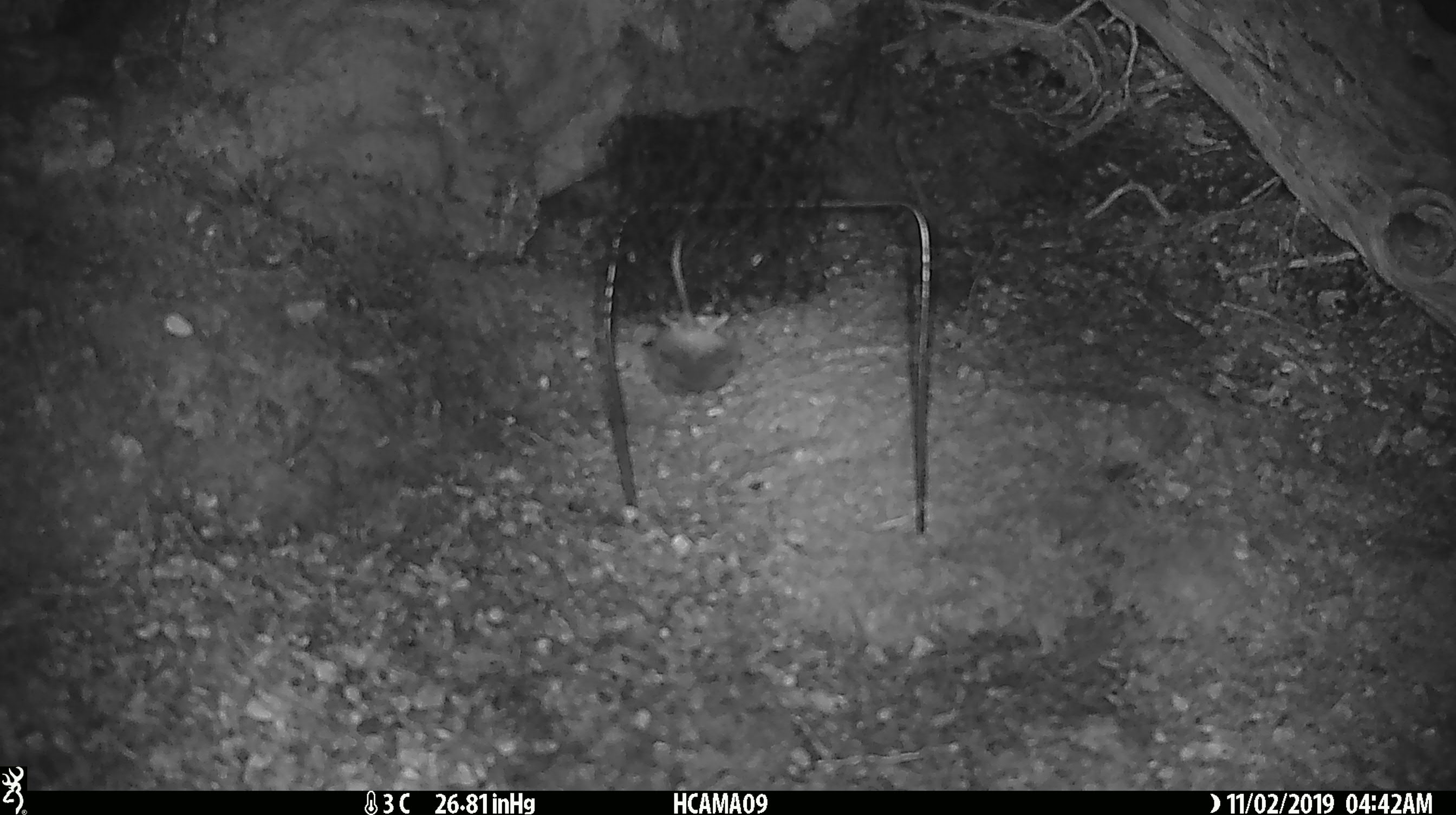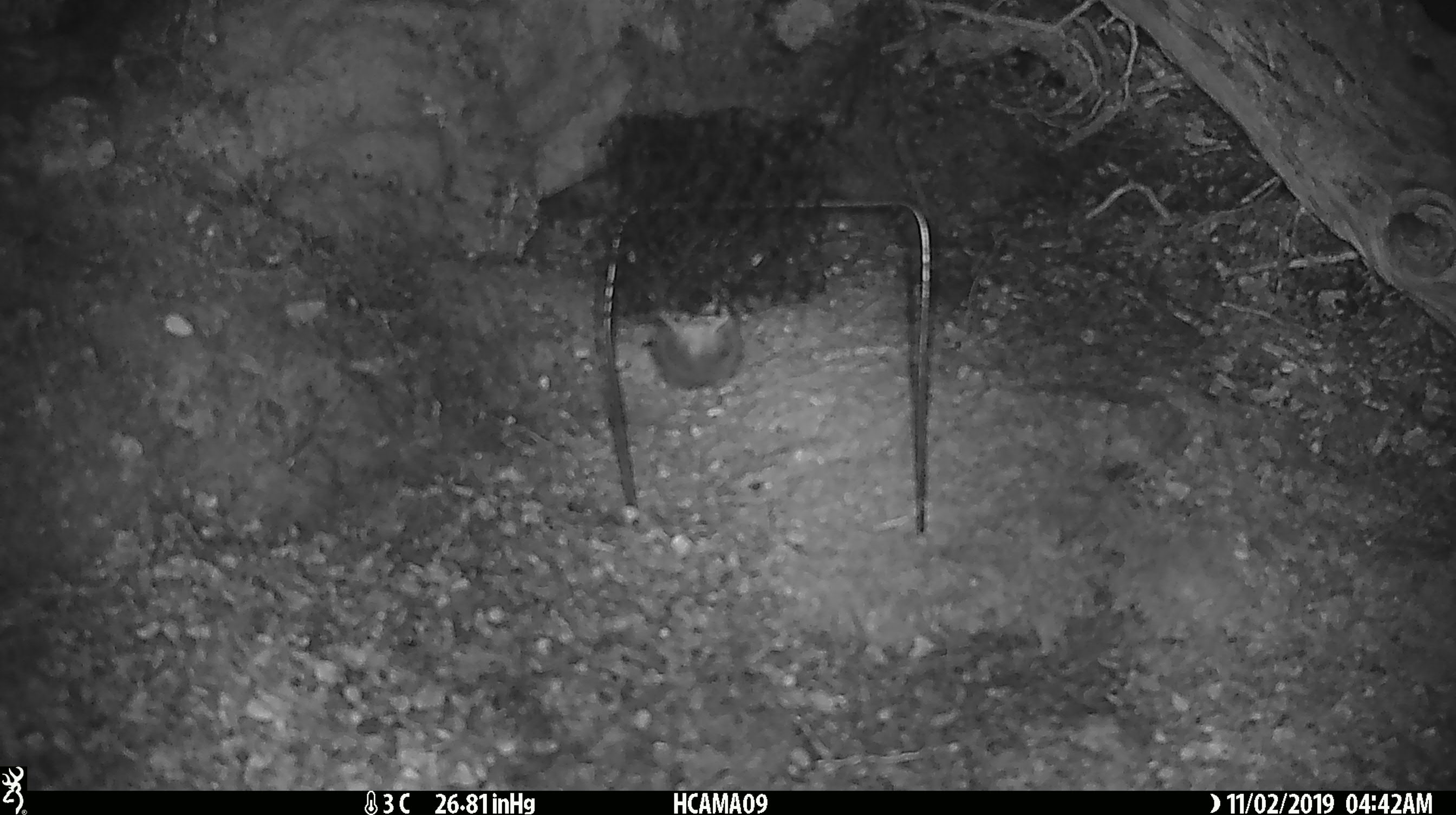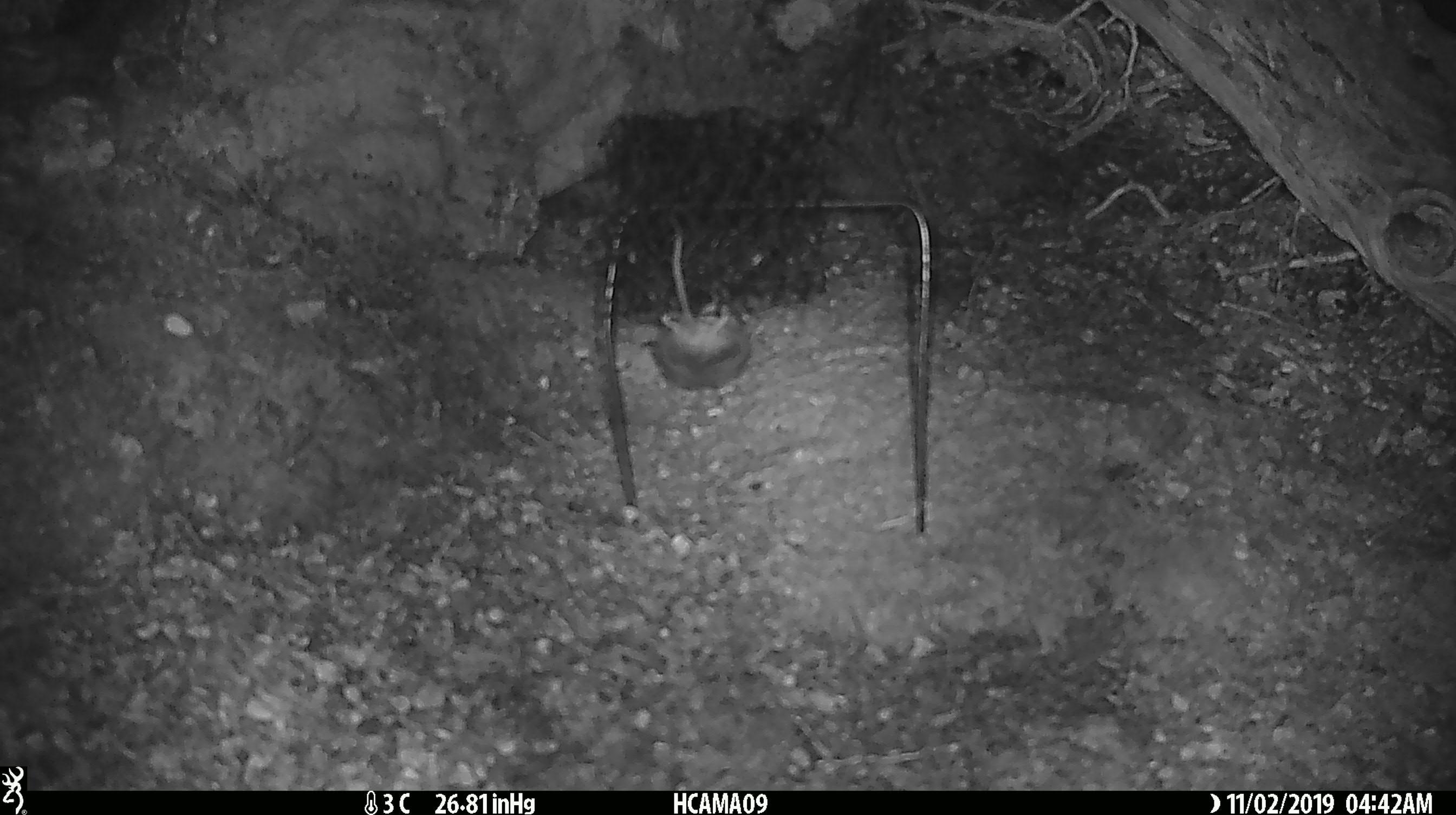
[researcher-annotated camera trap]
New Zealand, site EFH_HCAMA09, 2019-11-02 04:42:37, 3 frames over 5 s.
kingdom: Animalia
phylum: Chordata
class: Mammalia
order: Rodentia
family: Muridae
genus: Mus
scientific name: Mus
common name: mouse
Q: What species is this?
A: Mouse (Mus).